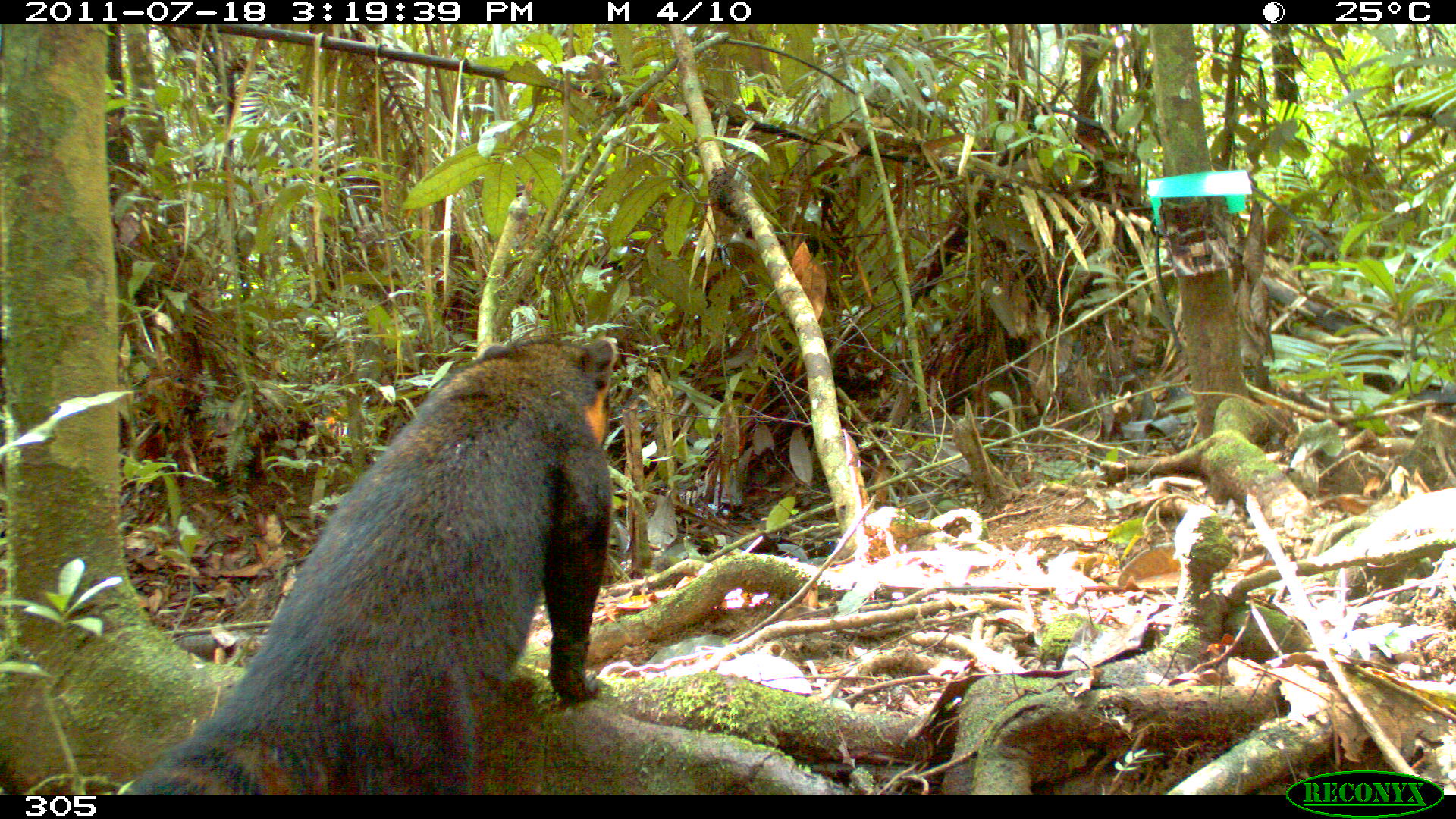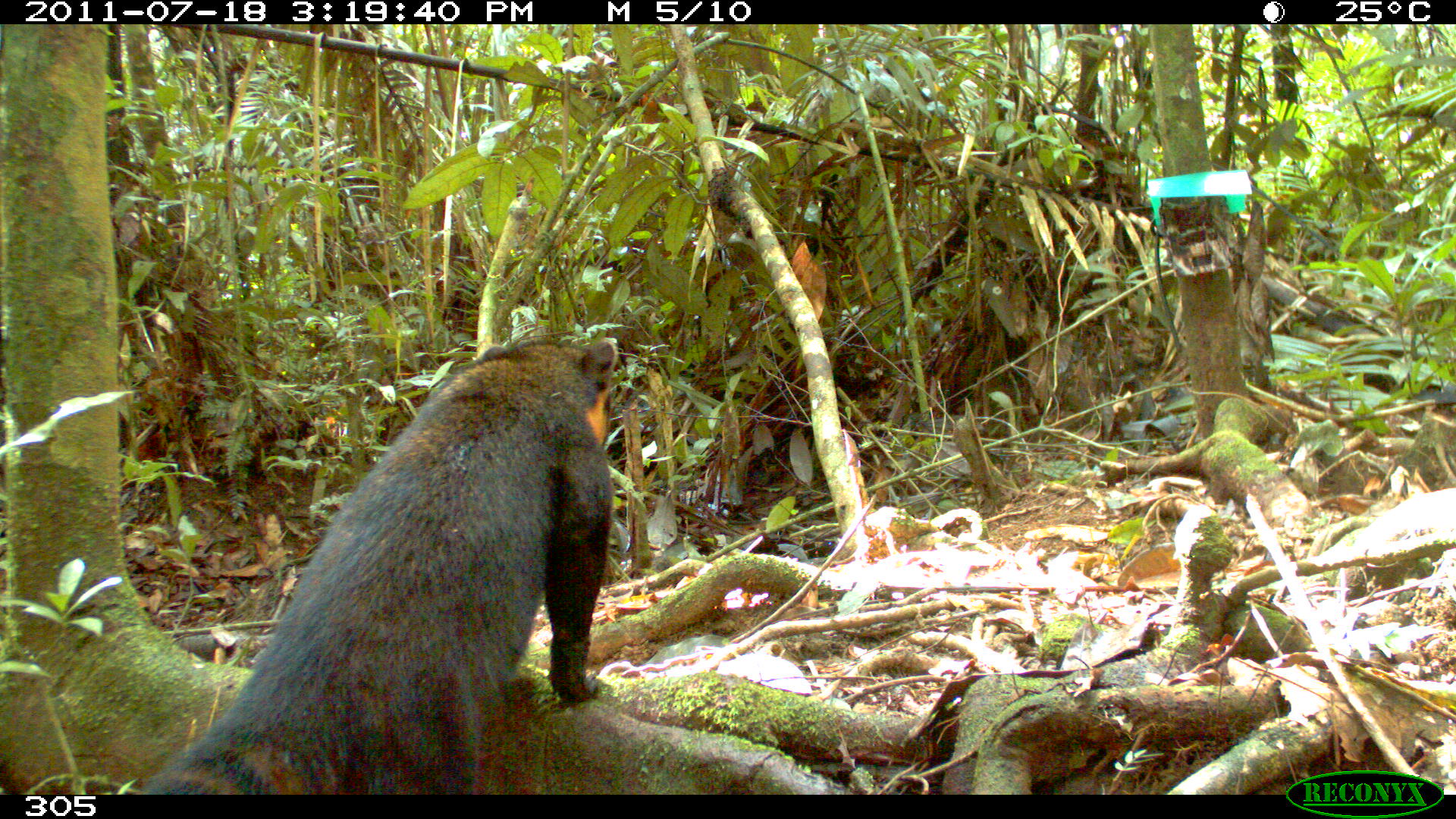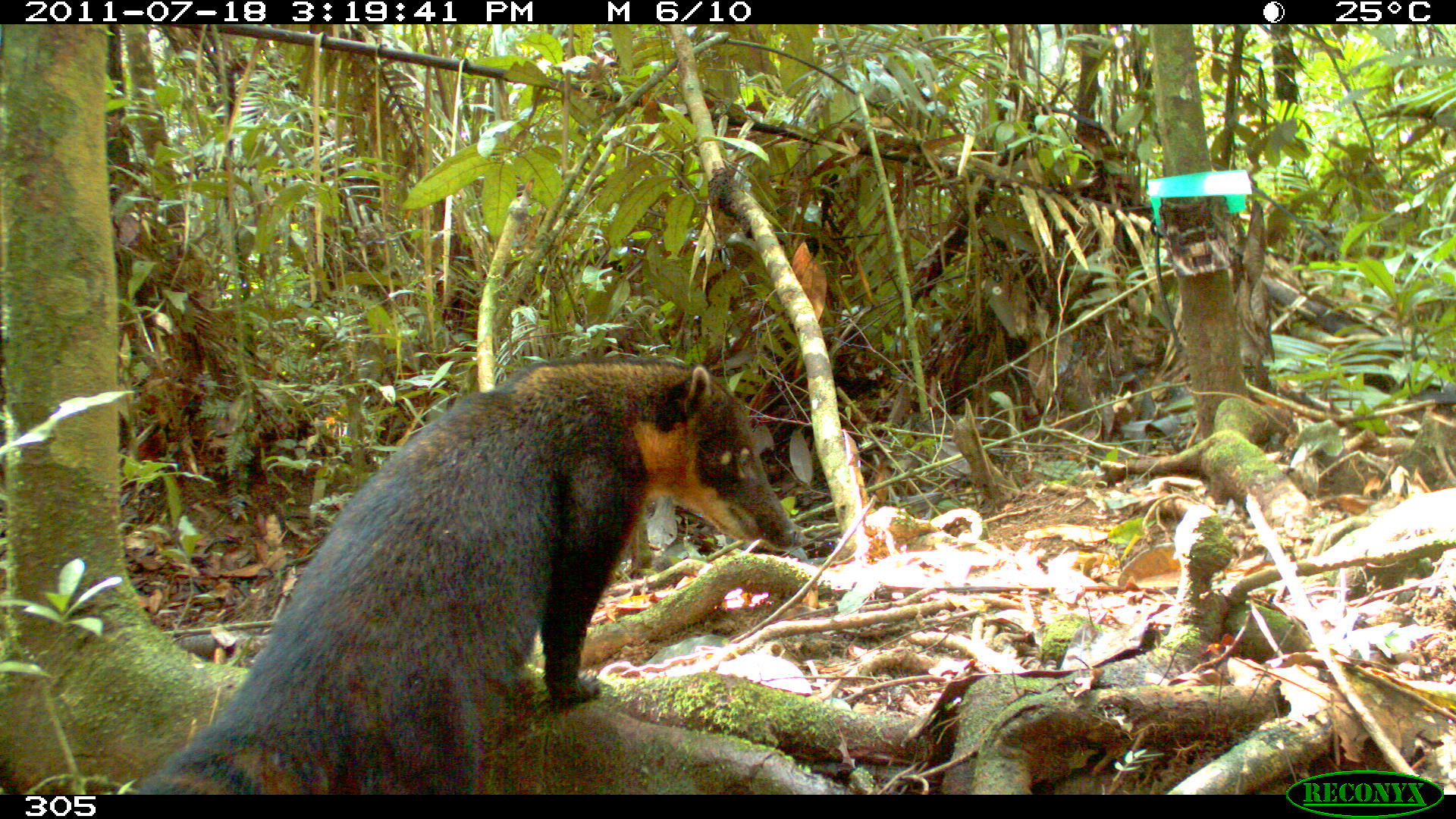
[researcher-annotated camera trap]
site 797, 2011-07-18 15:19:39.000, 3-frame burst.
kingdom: Animalia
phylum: Chordata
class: Mammalia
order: Carnivora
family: Procyonidae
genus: Nasua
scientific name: Nasua nasua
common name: south american coati